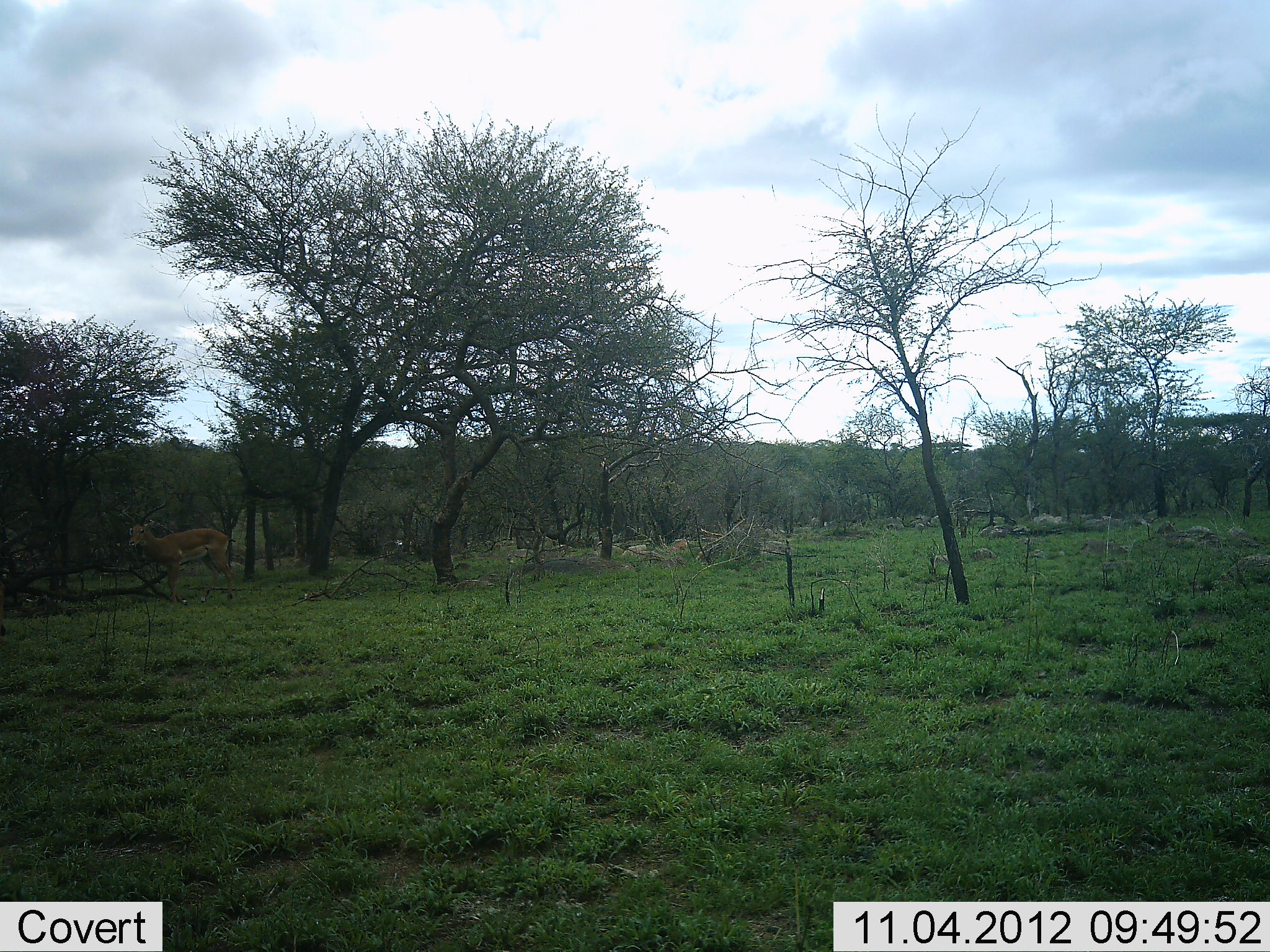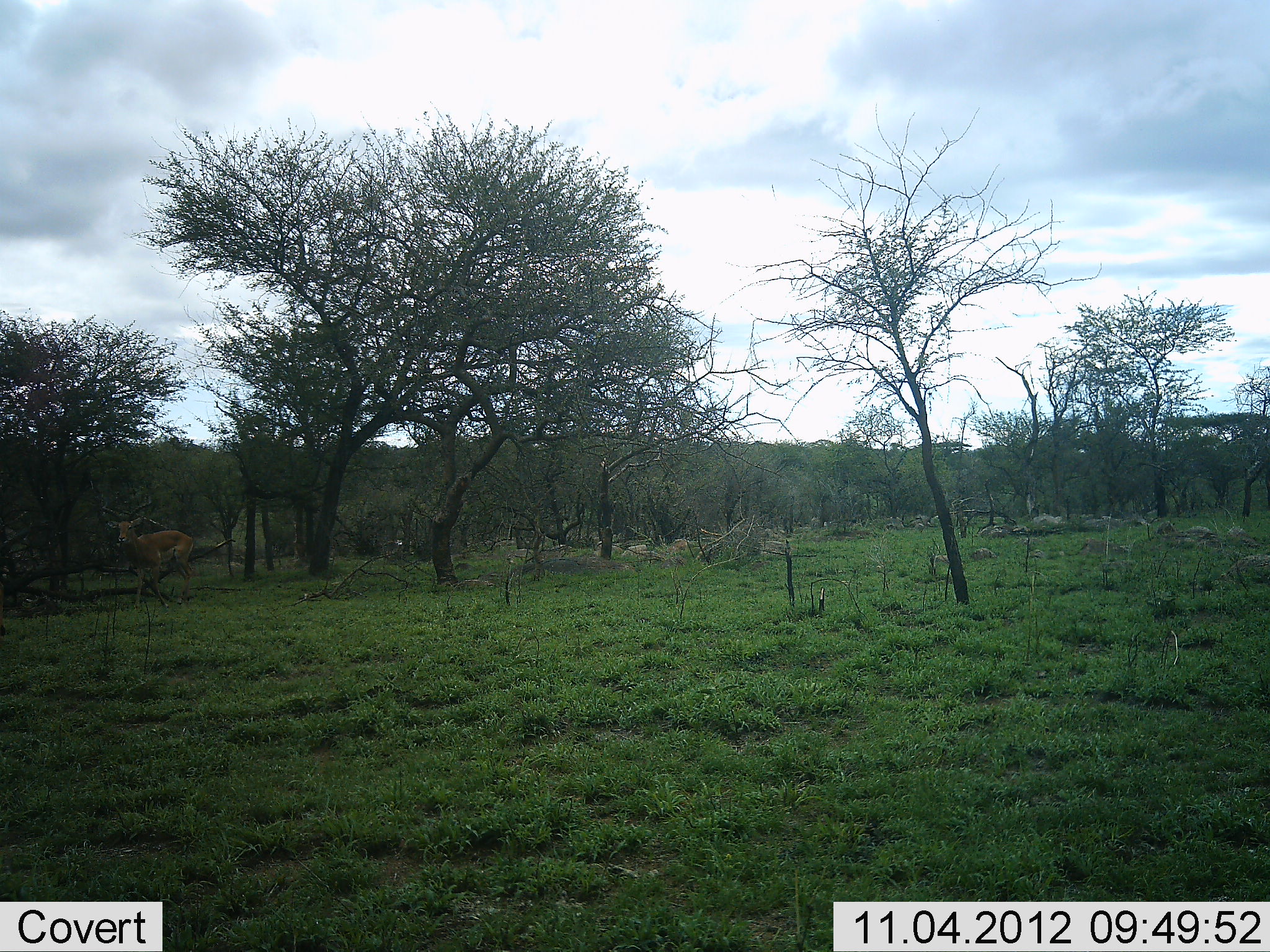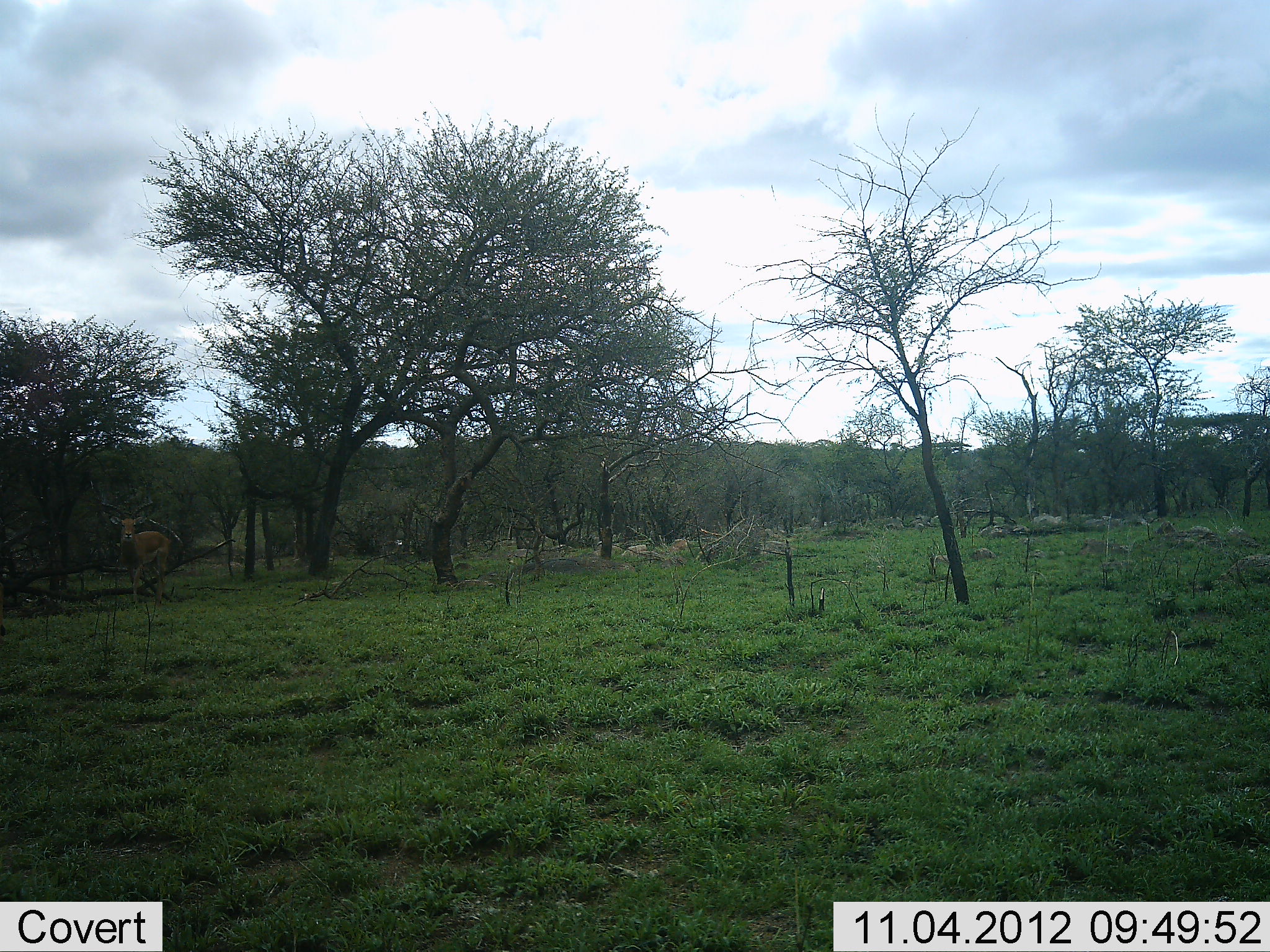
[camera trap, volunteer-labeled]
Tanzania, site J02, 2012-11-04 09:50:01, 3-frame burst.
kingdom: Animalia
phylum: Chordata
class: Mammalia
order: Artiodactyla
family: Bovidae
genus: Aepyceros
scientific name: Aepyceros melampus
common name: impala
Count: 1.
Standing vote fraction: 10%.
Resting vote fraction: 0%.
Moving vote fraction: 100%.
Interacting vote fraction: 0%.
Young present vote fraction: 0%.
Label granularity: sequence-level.